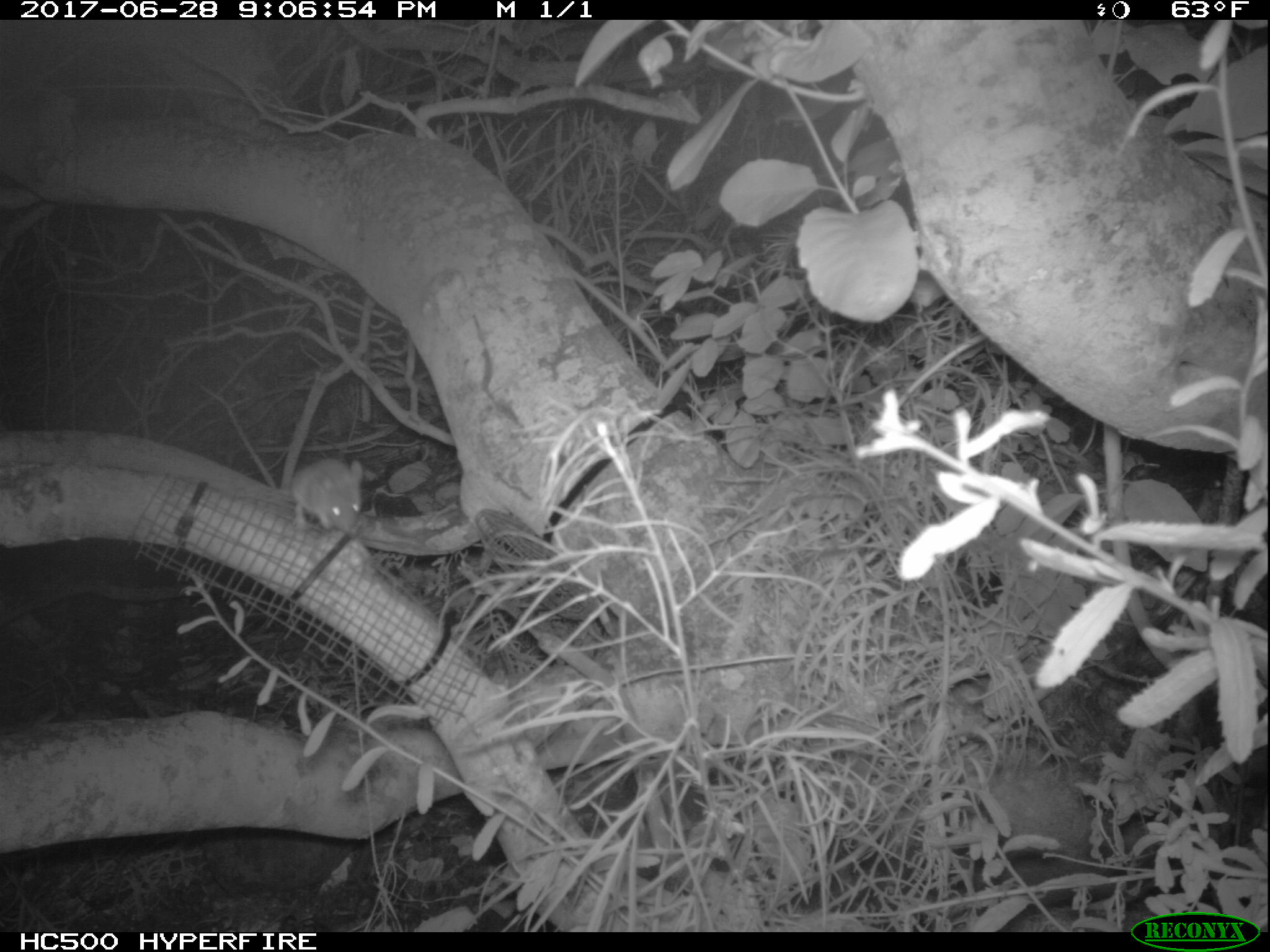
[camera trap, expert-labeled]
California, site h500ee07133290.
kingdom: Animalia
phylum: Chordata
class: Mammalia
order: Rodentia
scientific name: Rodentia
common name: rodent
Rodent (Rodentia).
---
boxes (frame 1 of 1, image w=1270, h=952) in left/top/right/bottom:
rodent: 287/458/363/531